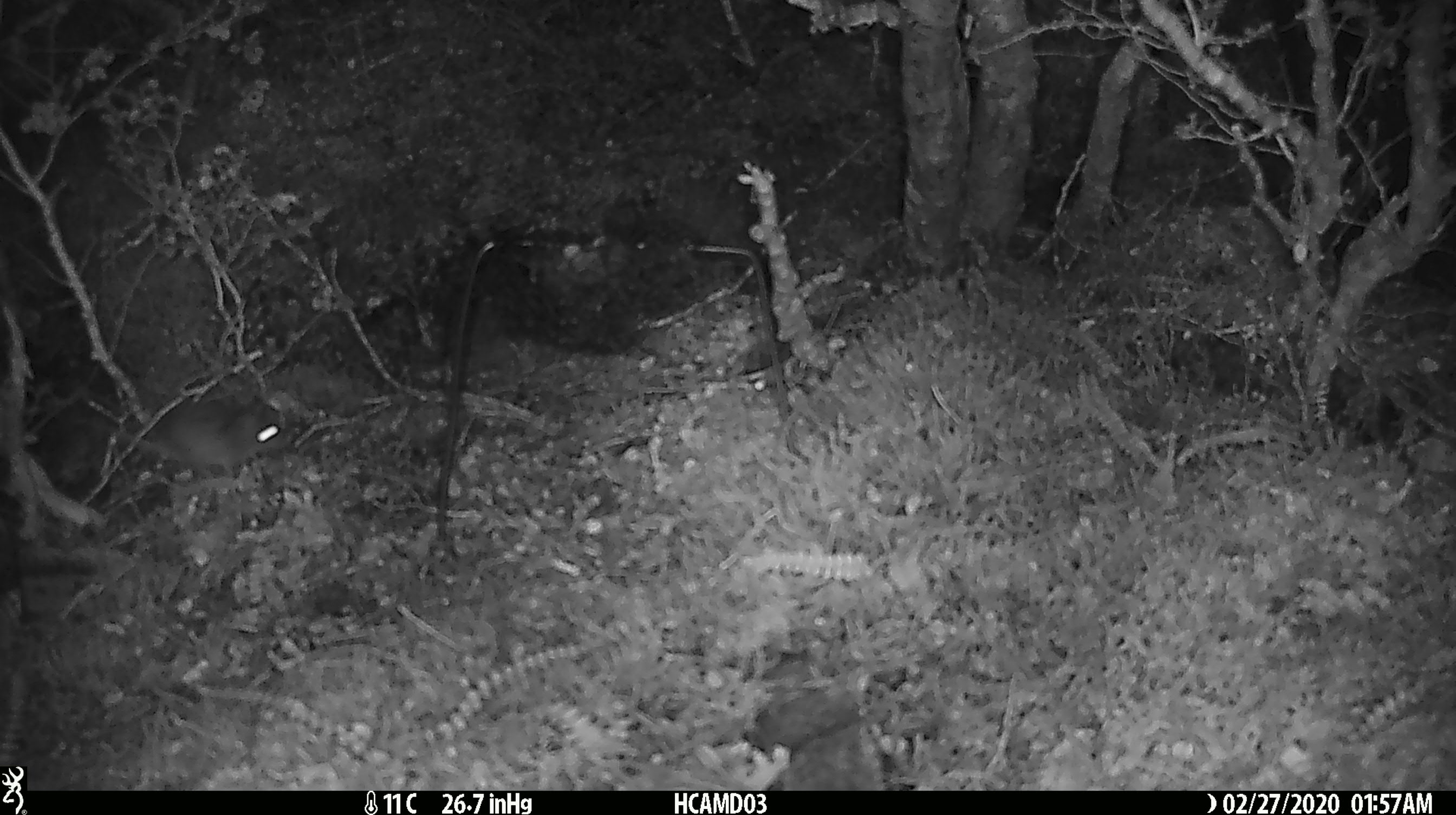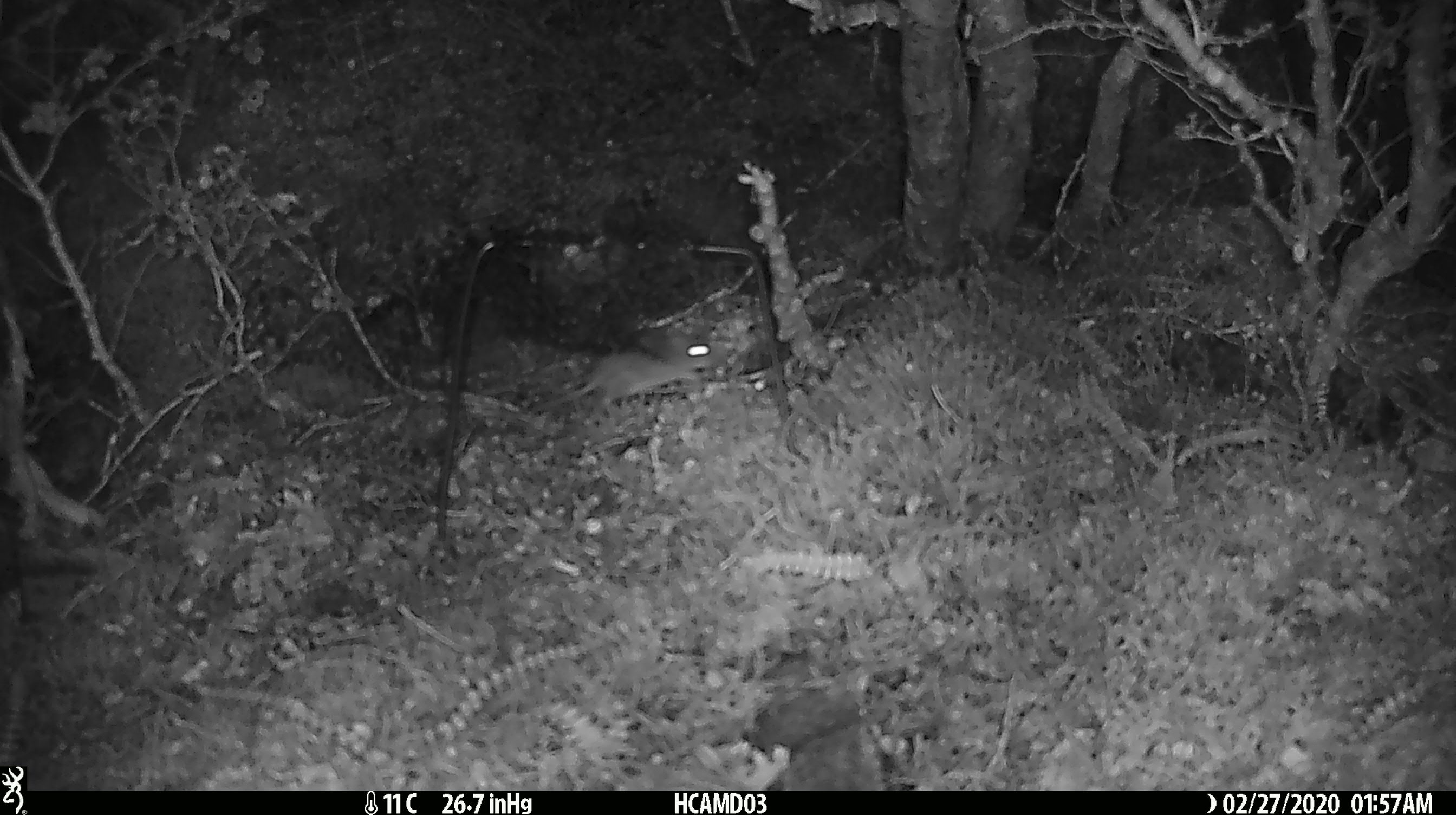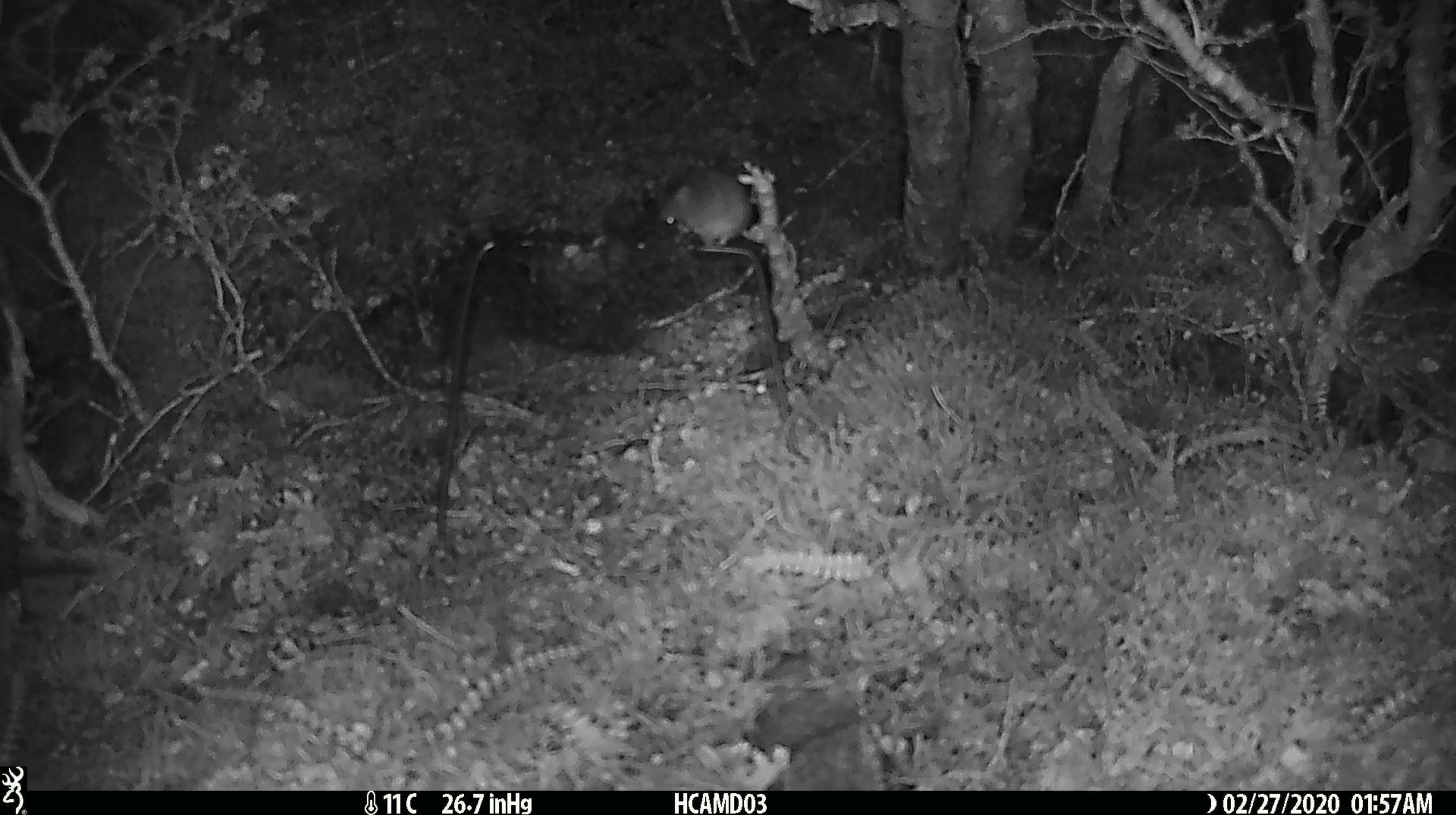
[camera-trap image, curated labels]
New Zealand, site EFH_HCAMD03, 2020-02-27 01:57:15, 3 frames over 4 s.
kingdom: Animalia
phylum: Chordata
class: Mammalia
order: Rodentia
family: Muridae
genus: Mus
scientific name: Mus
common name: mouse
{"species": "mouse (Mus)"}